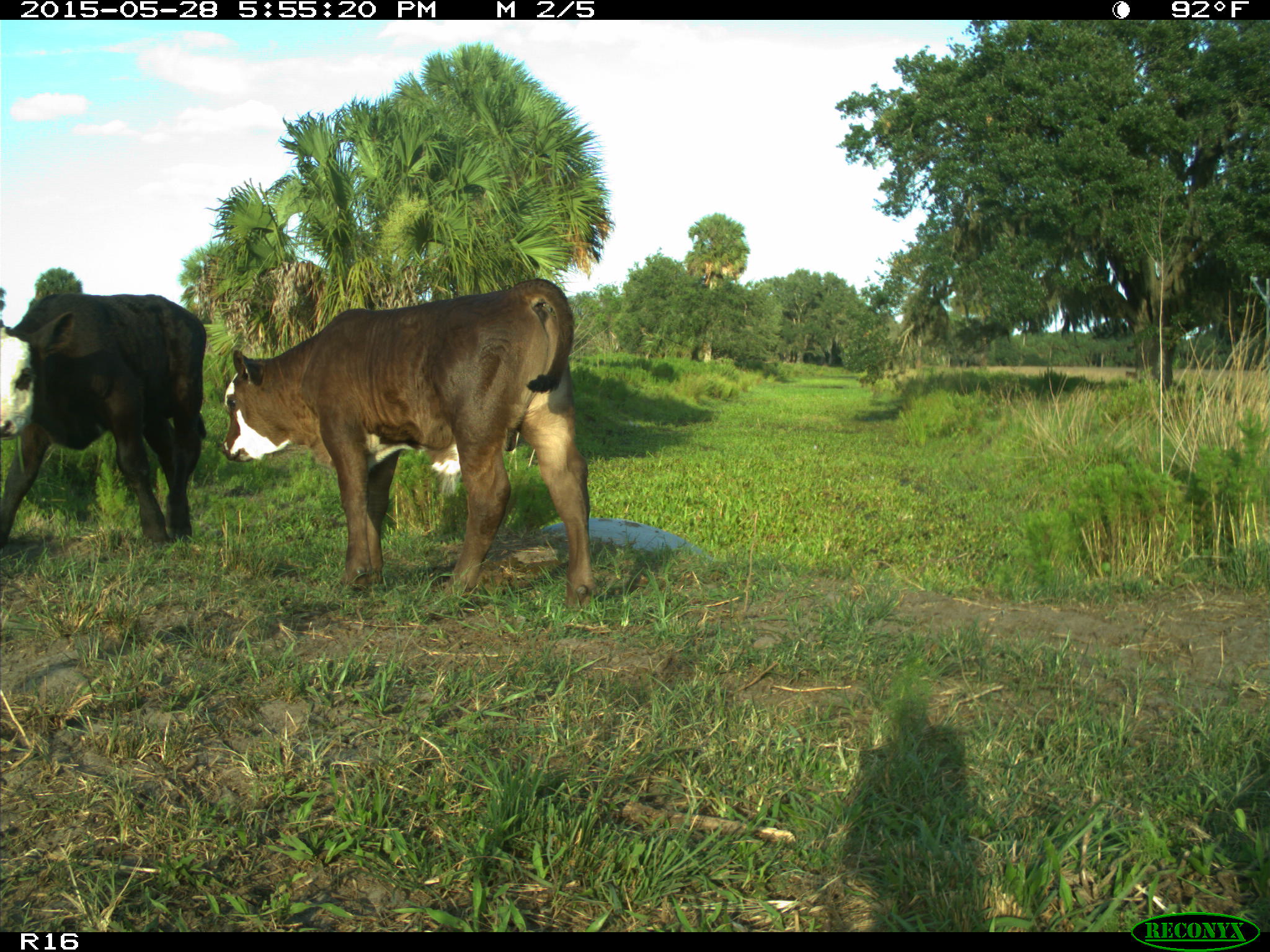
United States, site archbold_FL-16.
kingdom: Animalia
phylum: Chordata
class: Mammalia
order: Artiodactyla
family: Bovidae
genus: Bos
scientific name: Bos taurus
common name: domestic cow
Bos taurus (domestic cow).